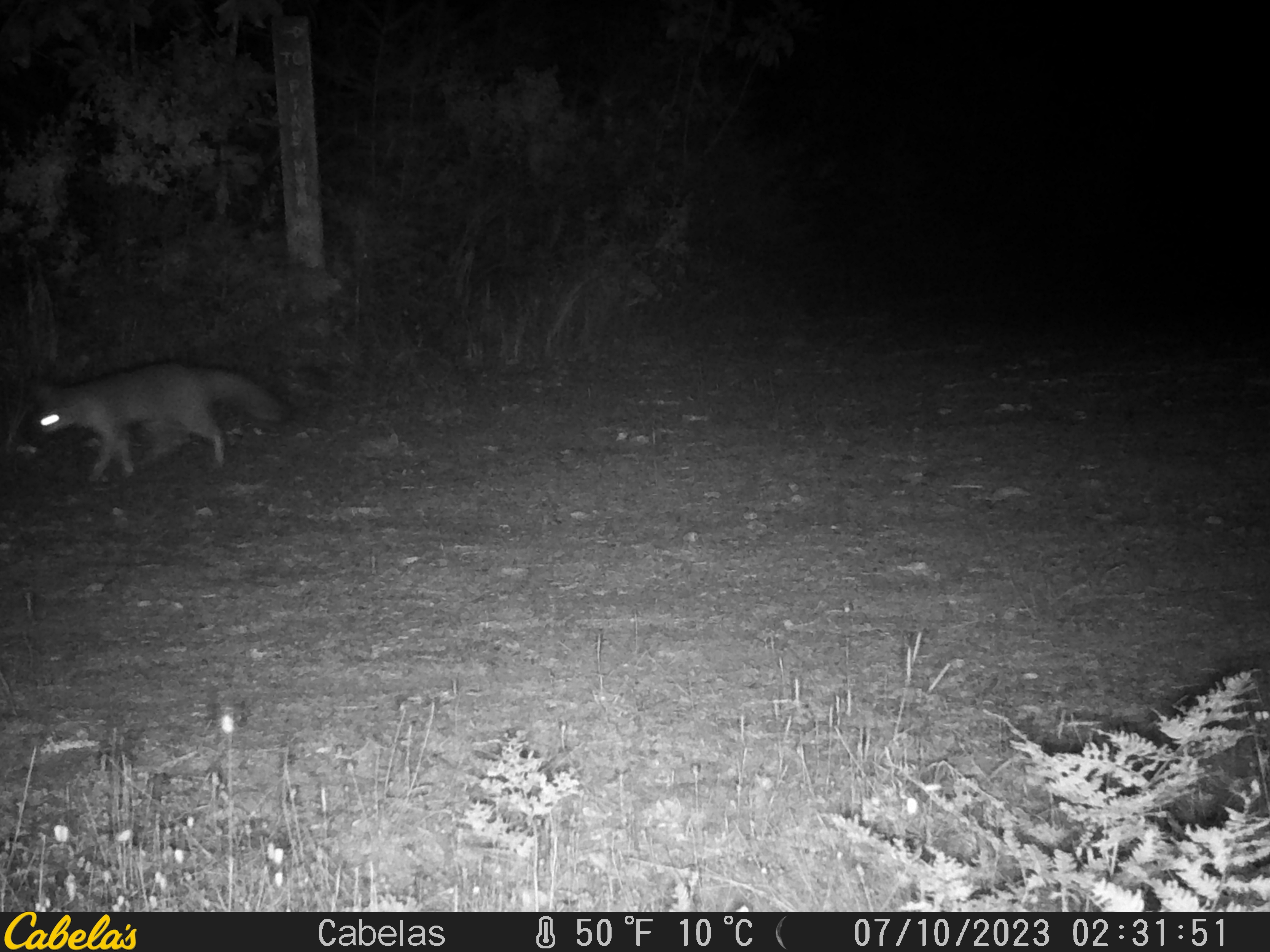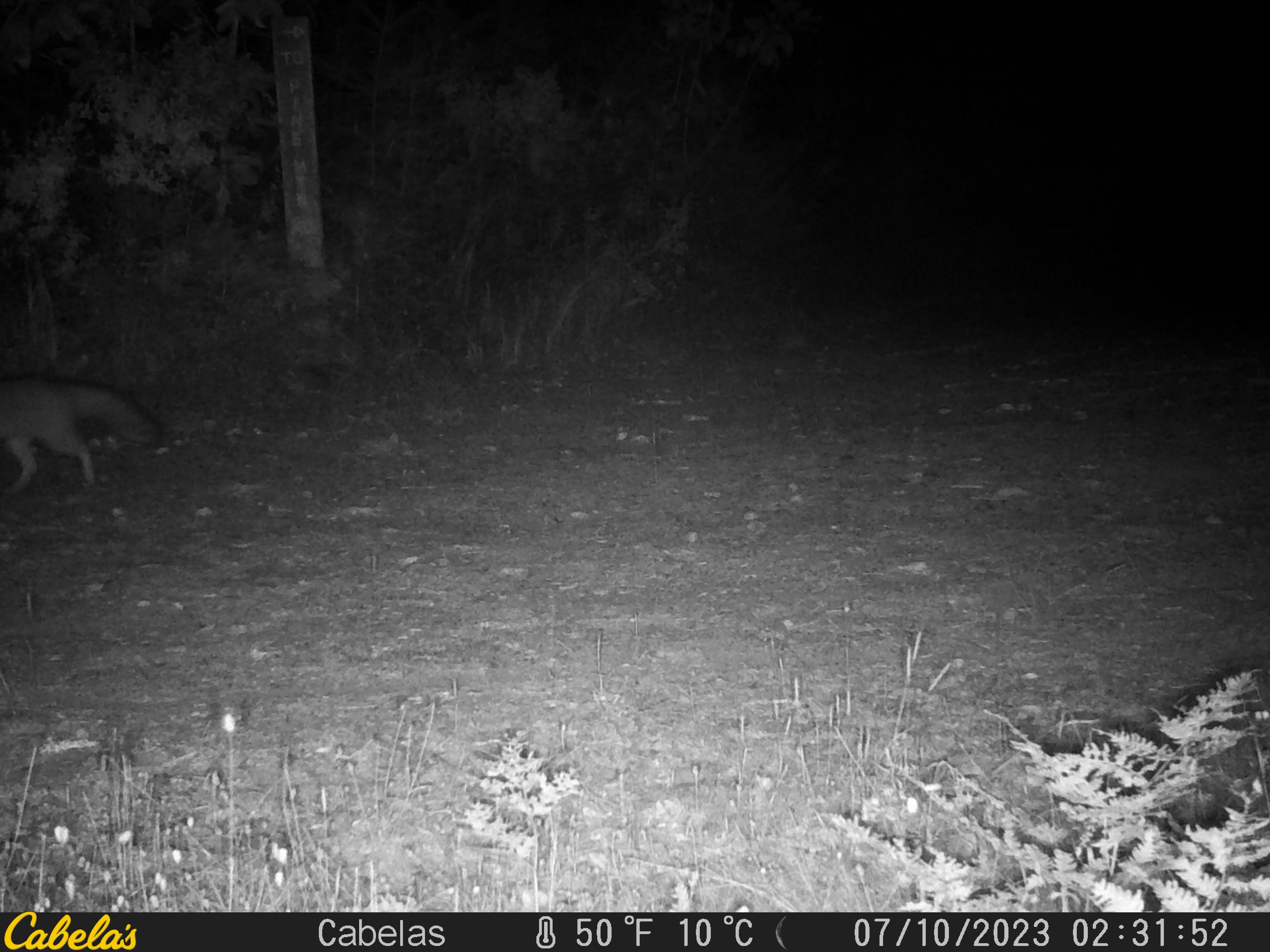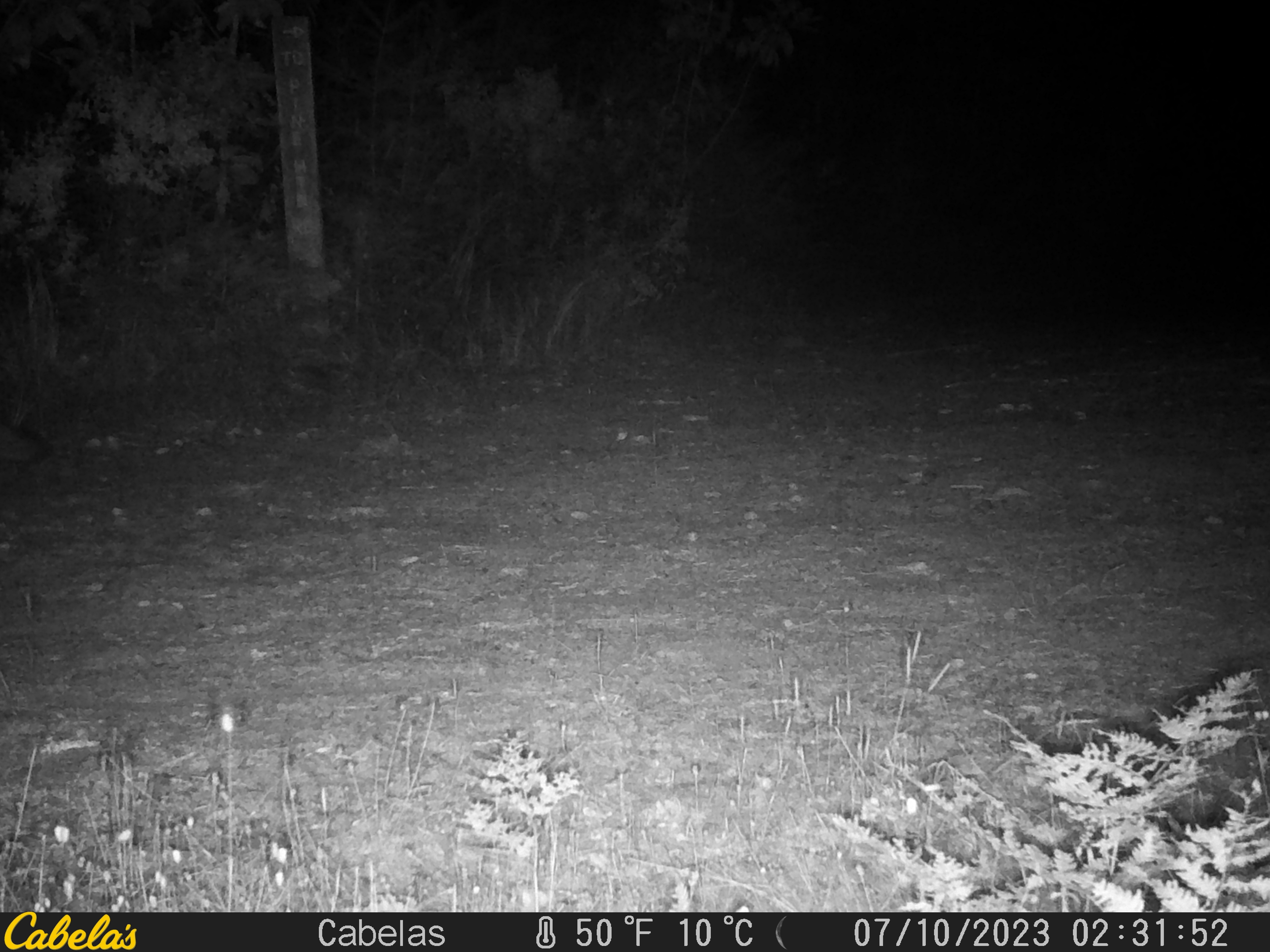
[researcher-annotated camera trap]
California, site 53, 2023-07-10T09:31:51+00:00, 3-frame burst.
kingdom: Animalia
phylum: Chordata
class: Mammalia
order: Carnivora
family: Canidae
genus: Urocyon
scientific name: Urocyon cinereoargenteus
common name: gray fox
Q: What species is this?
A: Gray fox (Urocyon cinereoargenteus).